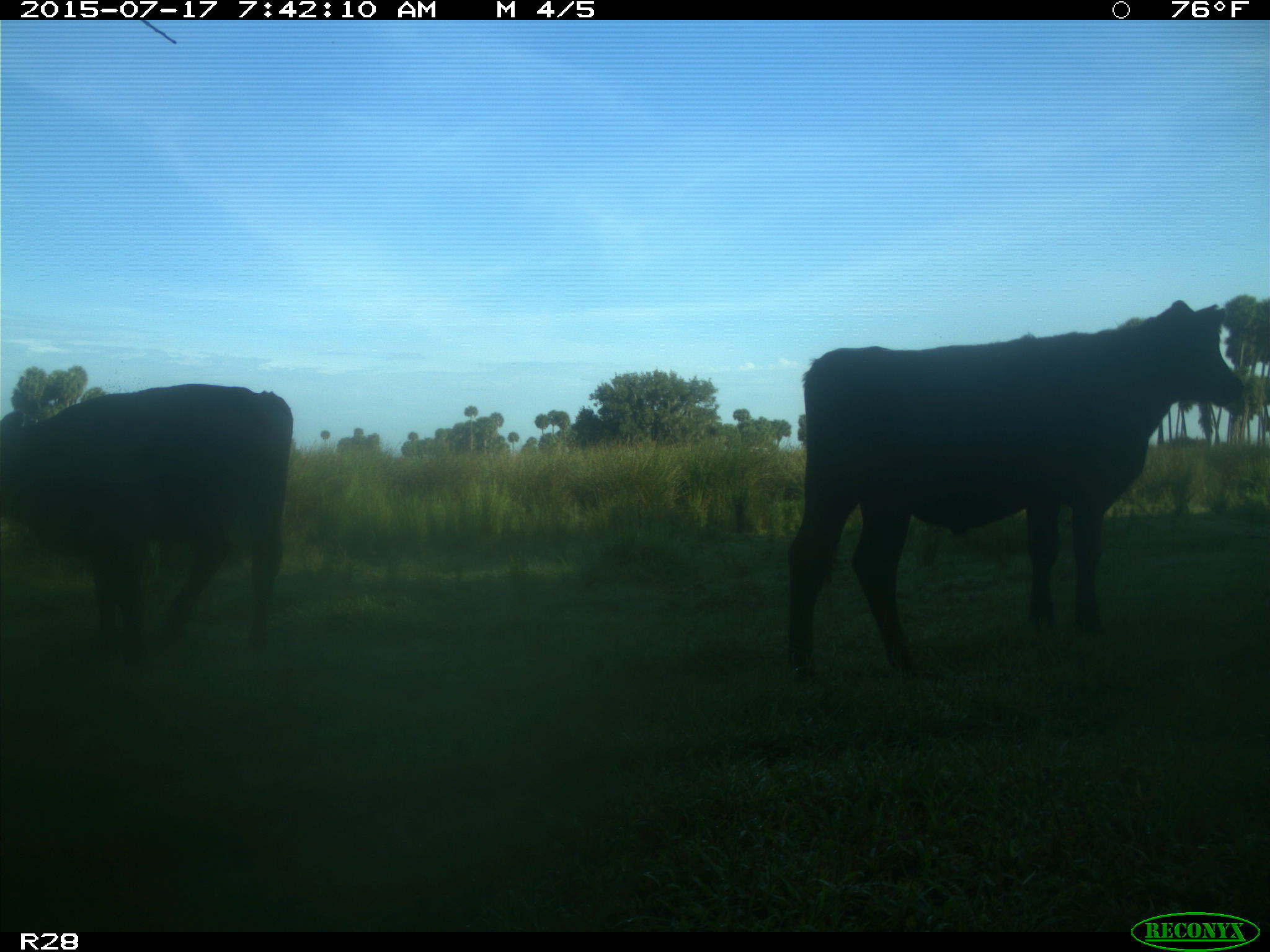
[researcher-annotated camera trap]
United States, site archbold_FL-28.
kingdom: Animalia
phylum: Chordata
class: Mammalia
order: Artiodactyla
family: Bovidae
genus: Bos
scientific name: Bos taurus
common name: domestic cow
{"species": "Bos taurus (domestic cow)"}